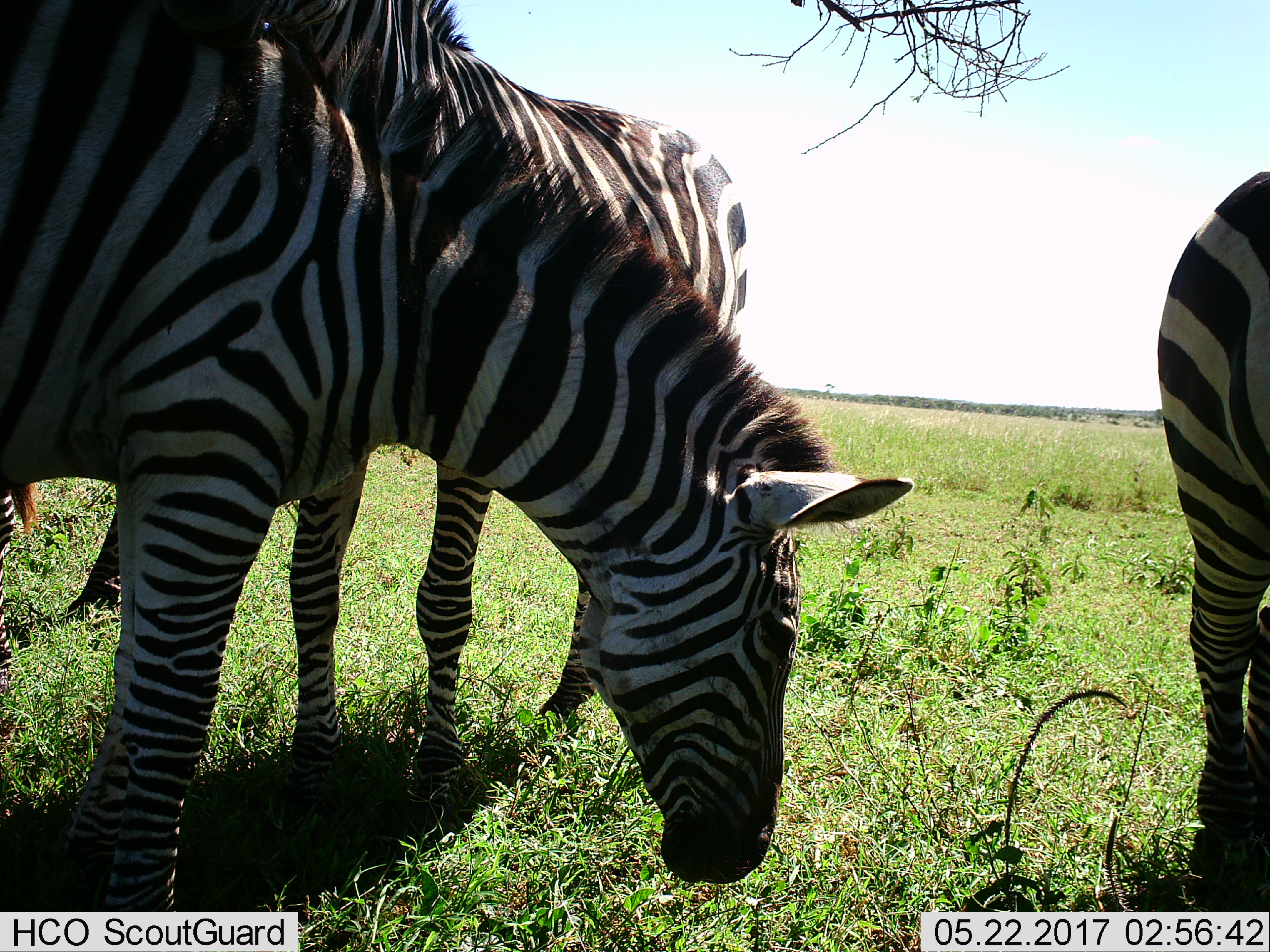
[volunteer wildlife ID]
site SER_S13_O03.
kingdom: Animalia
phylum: Chordata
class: Mammalia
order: Perissodactyla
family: Equidae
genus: Equus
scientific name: Equus quagga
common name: plains zebra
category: zebraplains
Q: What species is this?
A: Zebraplains (plains zebra) (Equus quagga).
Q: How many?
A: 4.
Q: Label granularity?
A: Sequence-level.